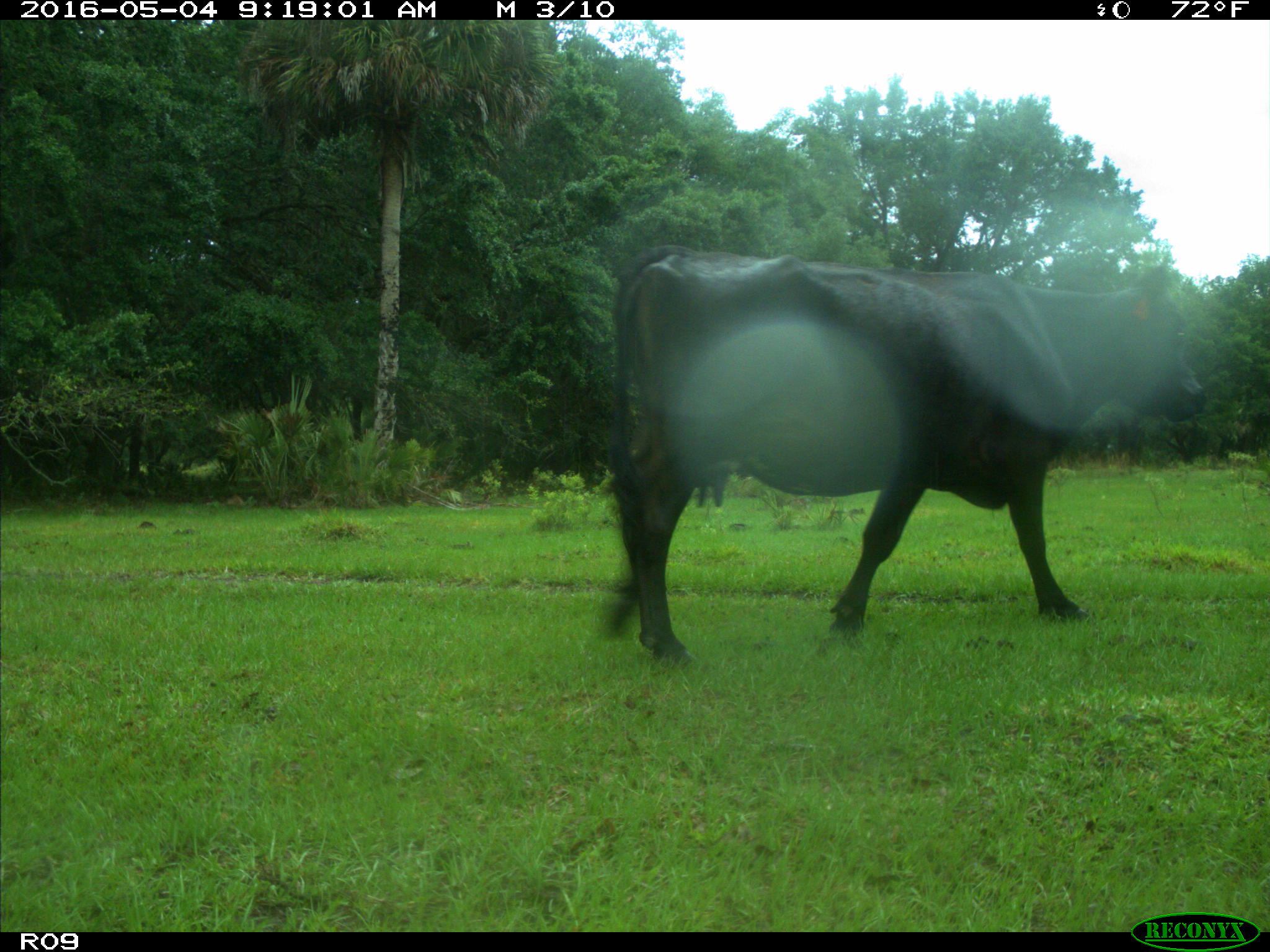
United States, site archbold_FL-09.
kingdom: Animalia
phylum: Chordata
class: Mammalia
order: Artiodactyla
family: Bovidae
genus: Bos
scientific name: Bos taurus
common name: domestic cow